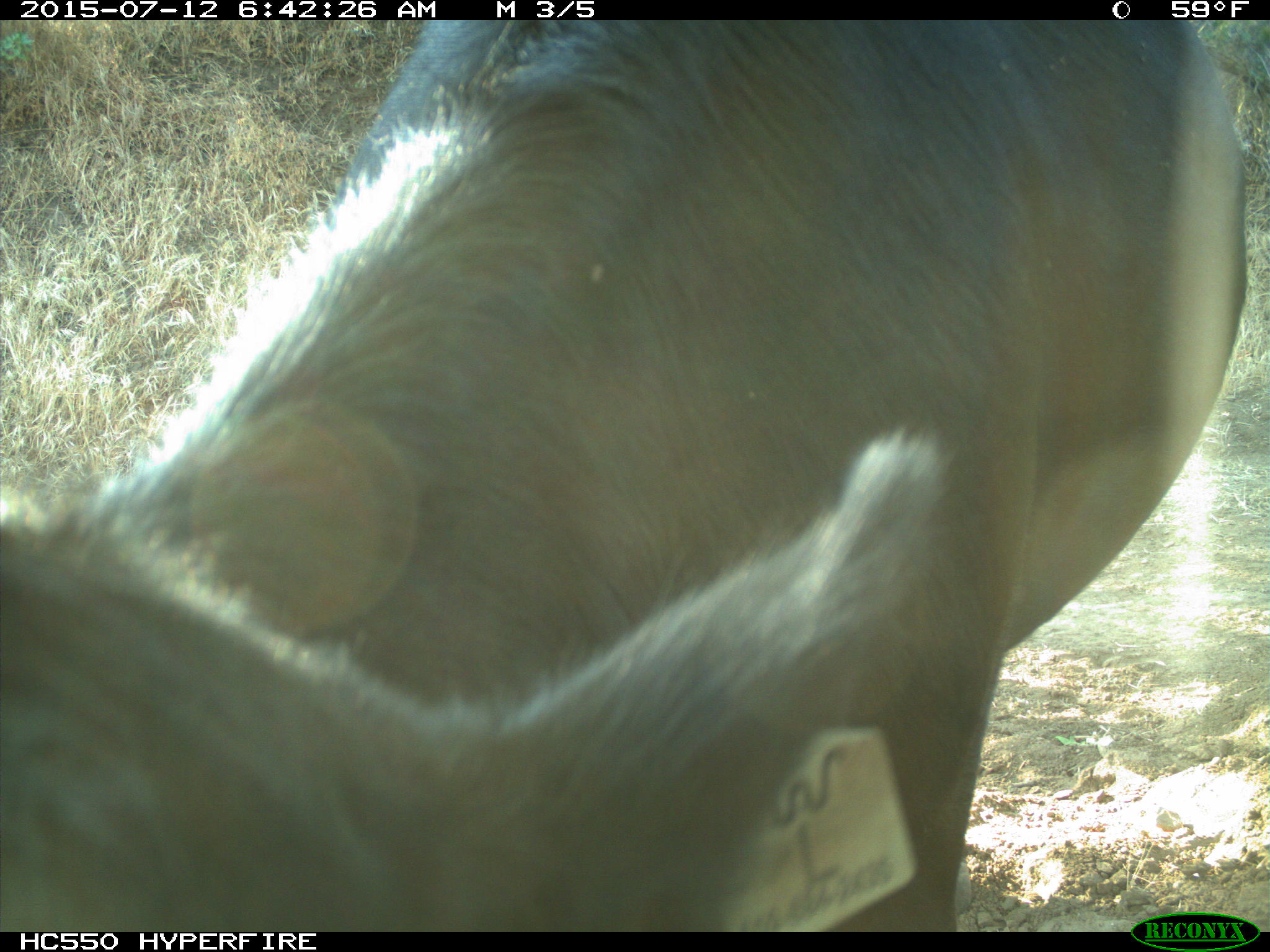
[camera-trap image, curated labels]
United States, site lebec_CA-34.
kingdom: Animalia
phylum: Chordata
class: Mammalia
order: Artiodactyla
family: Bovidae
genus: Bos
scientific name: Bos taurus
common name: domestic cow